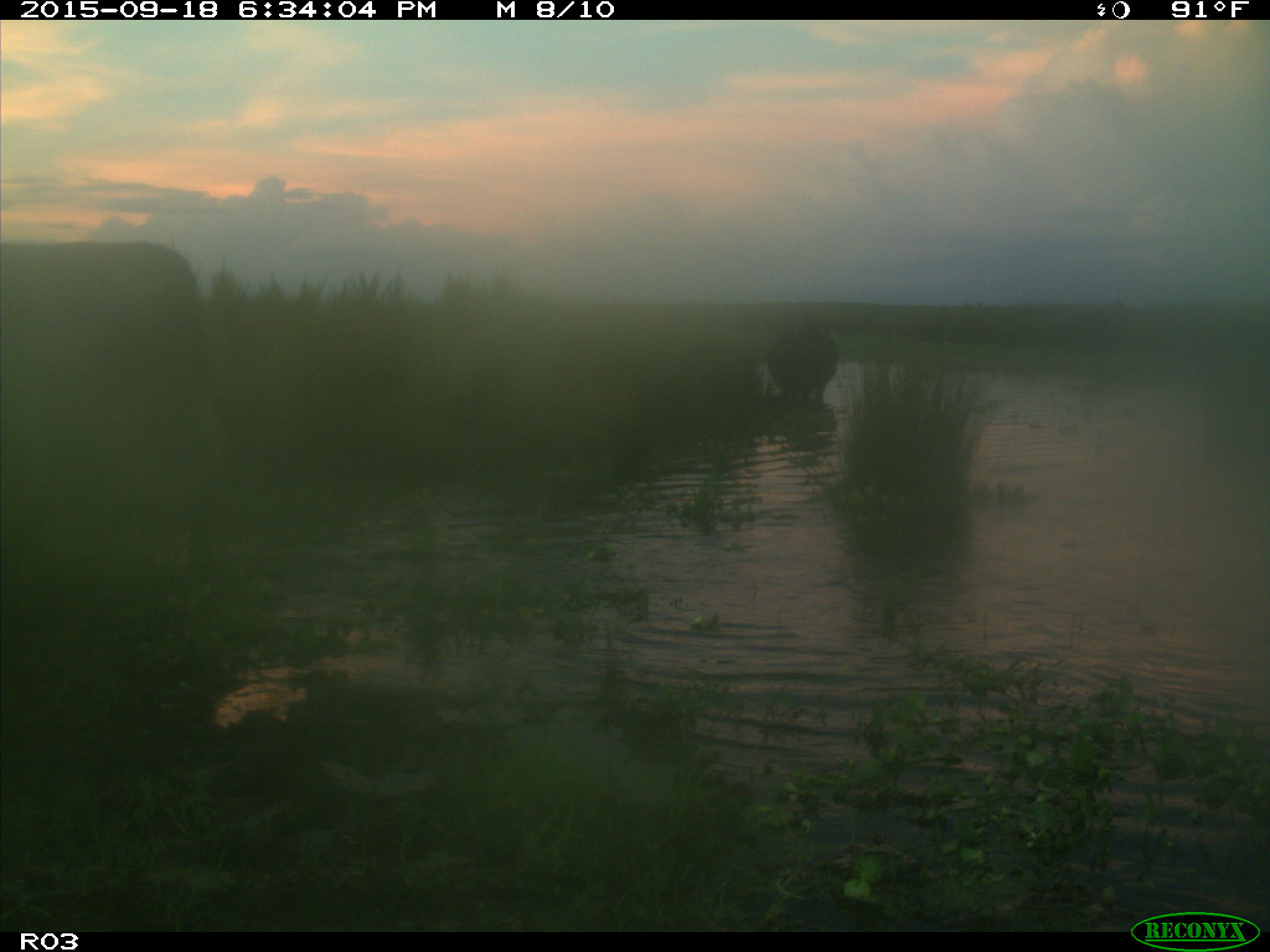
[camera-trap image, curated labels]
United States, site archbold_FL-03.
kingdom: Animalia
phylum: Chordata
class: Mammalia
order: Artiodactyla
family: Bovidae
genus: Bos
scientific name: Bos taurus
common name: domestic cow